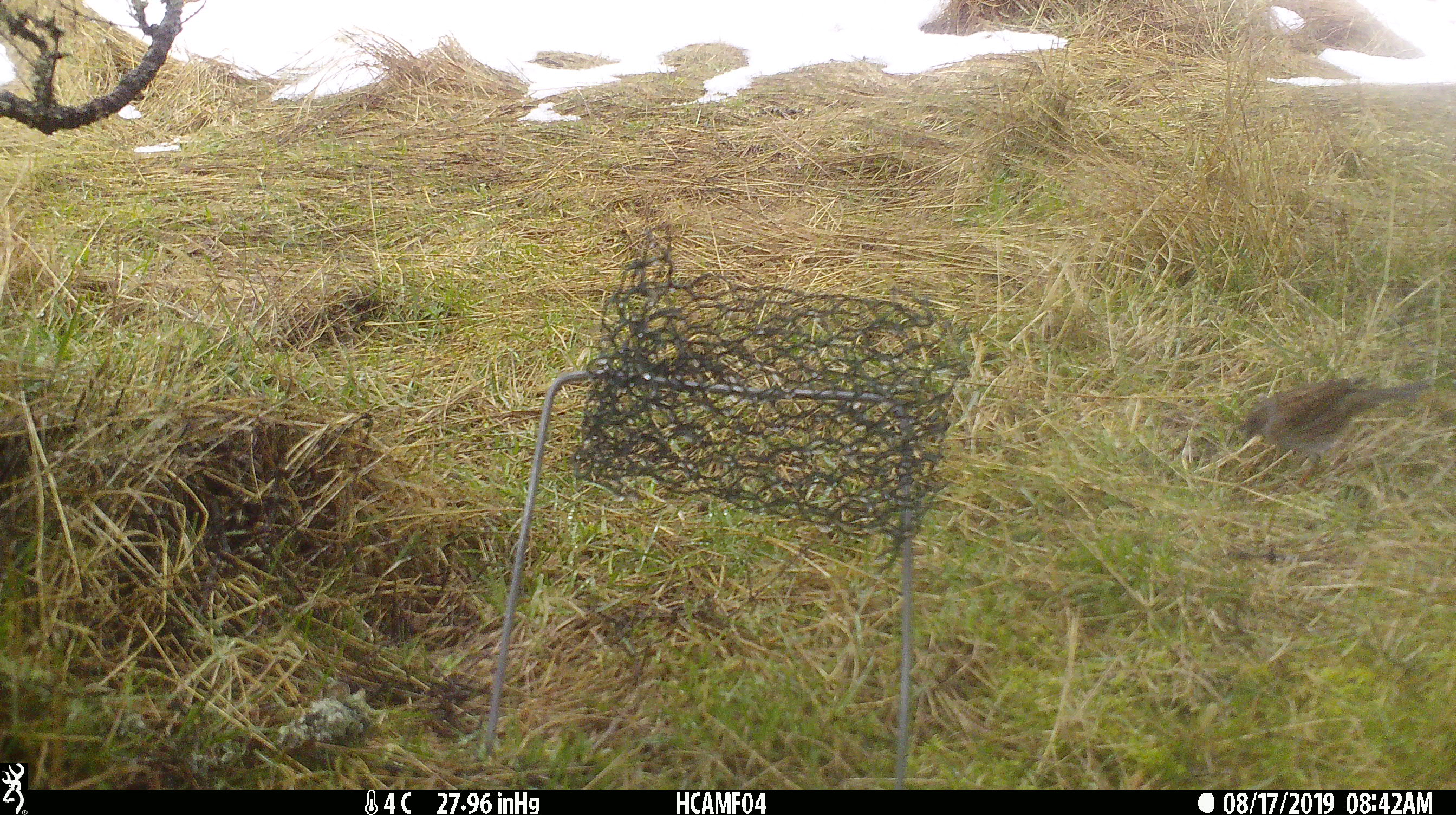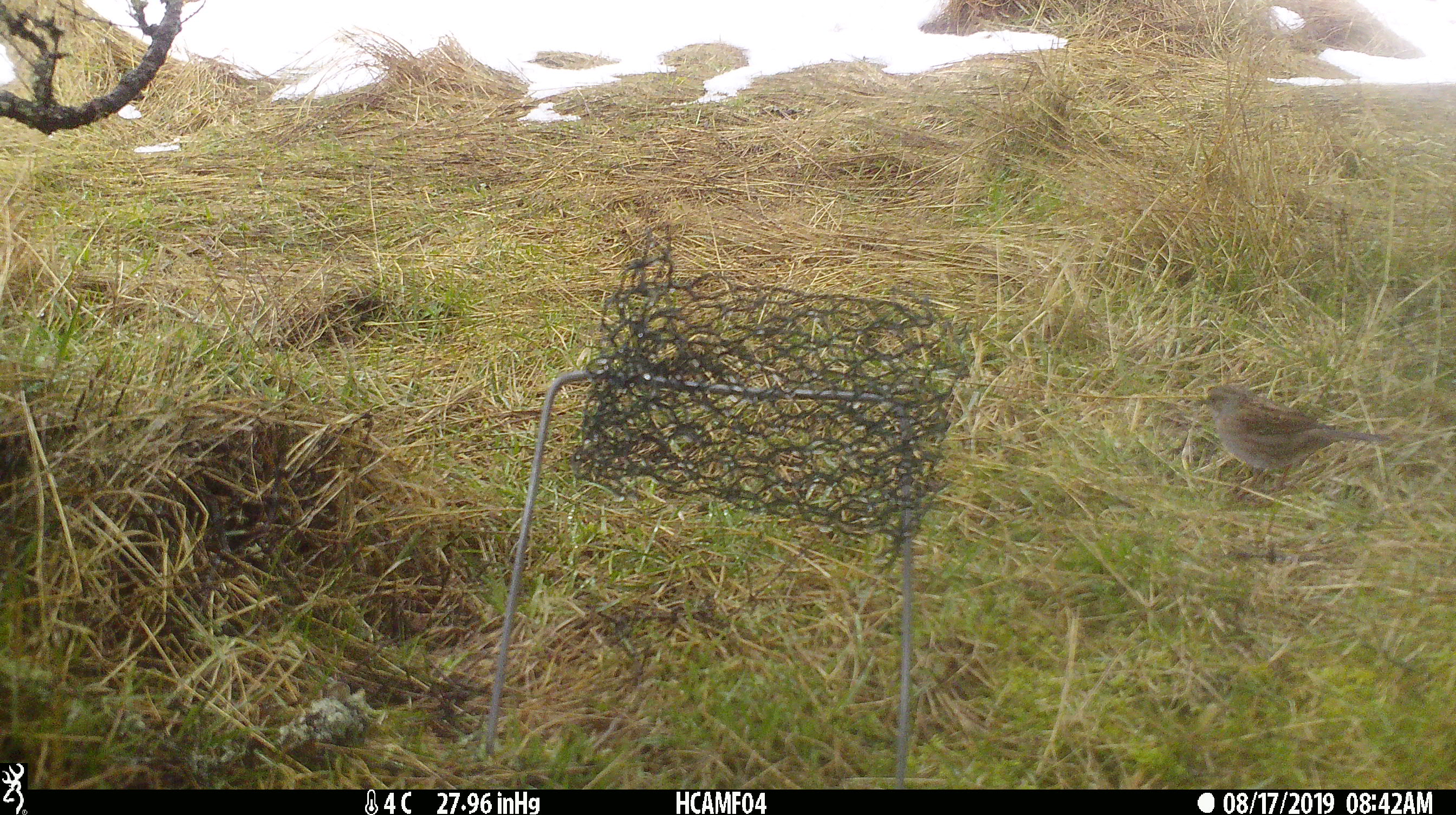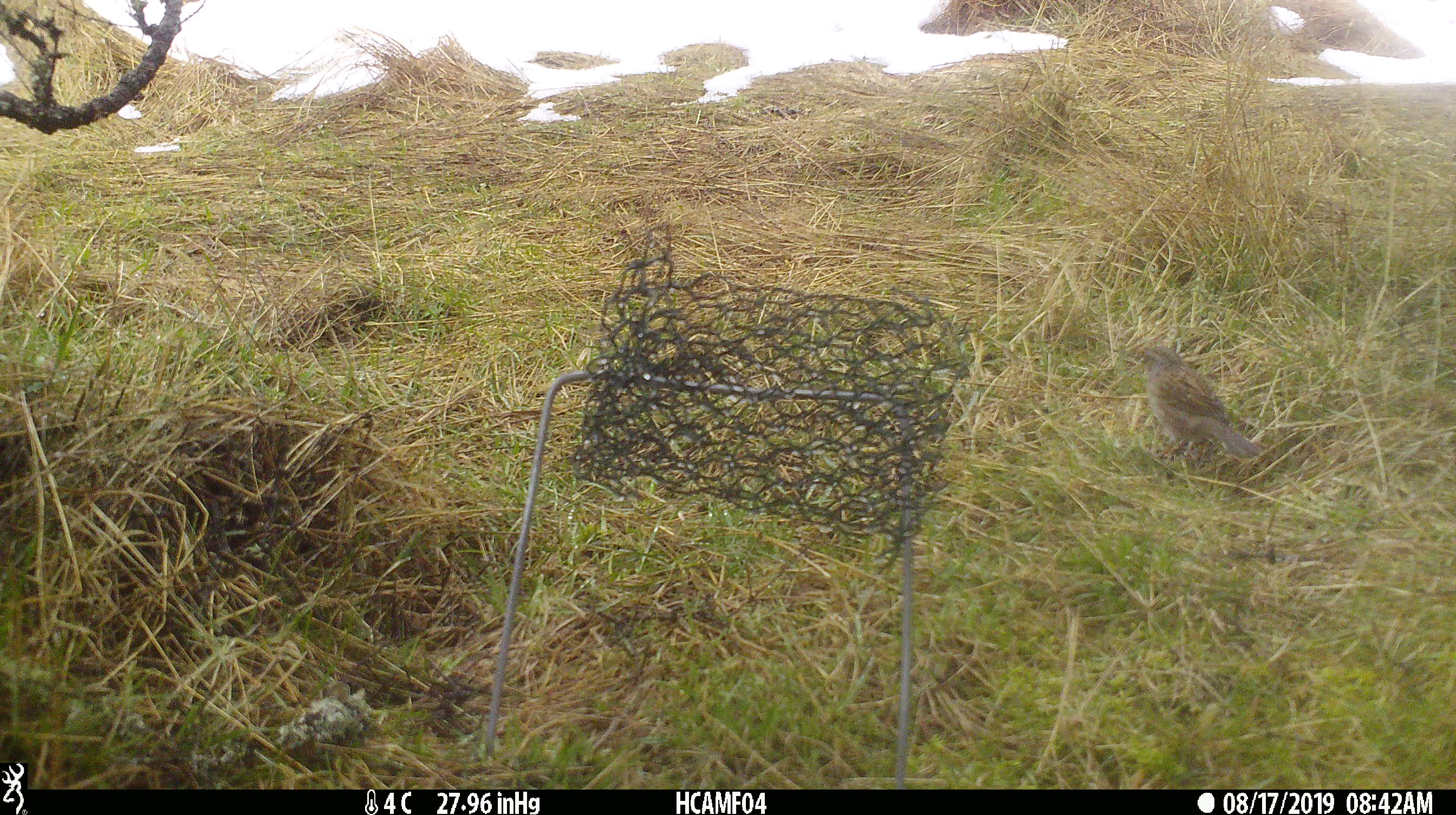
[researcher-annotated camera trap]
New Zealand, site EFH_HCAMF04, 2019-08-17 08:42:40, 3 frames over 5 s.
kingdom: Animalia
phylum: Chordata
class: Aves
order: Passeriformes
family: Prunellidae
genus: Prunella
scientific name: Prunella modularis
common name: dunnock